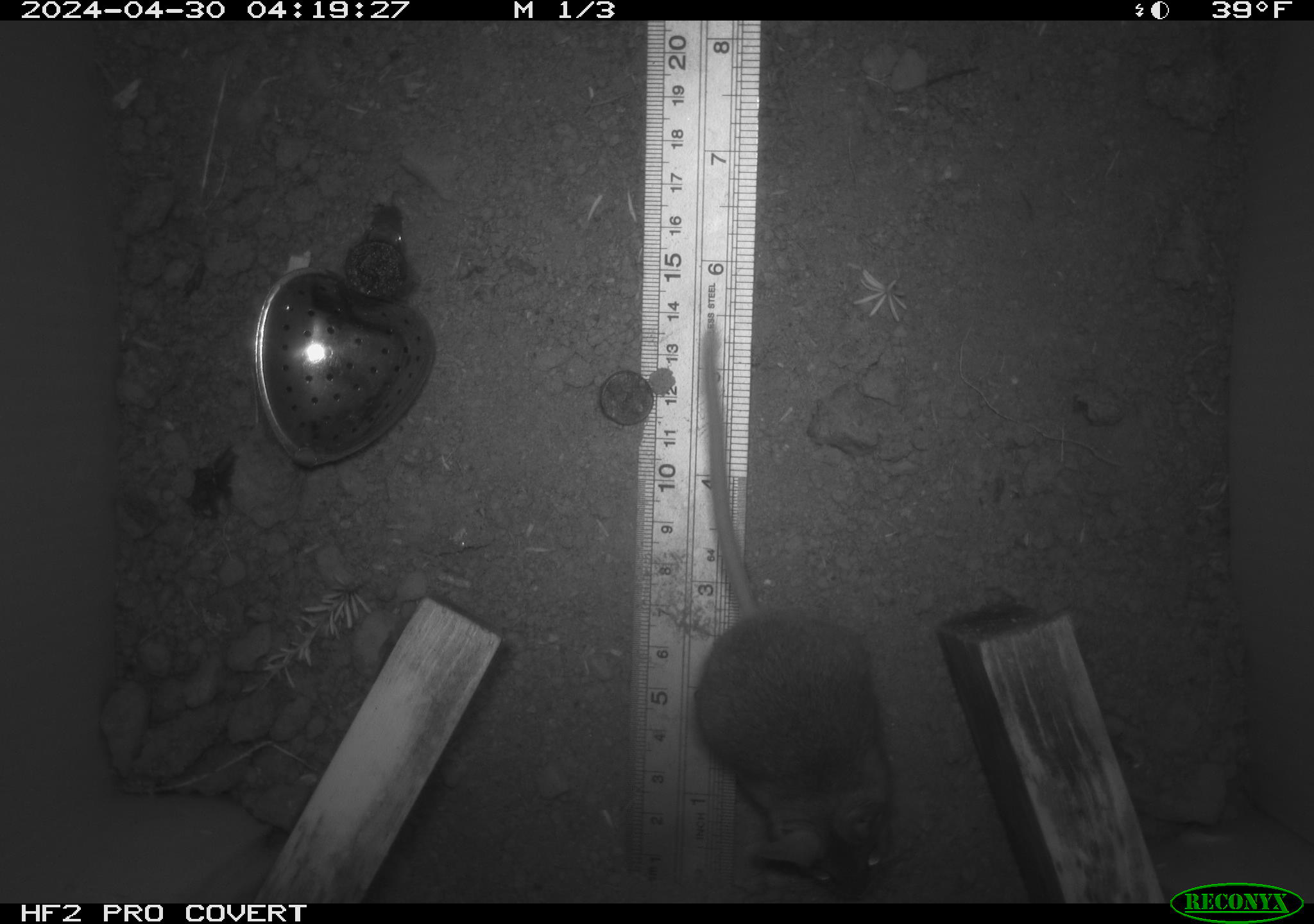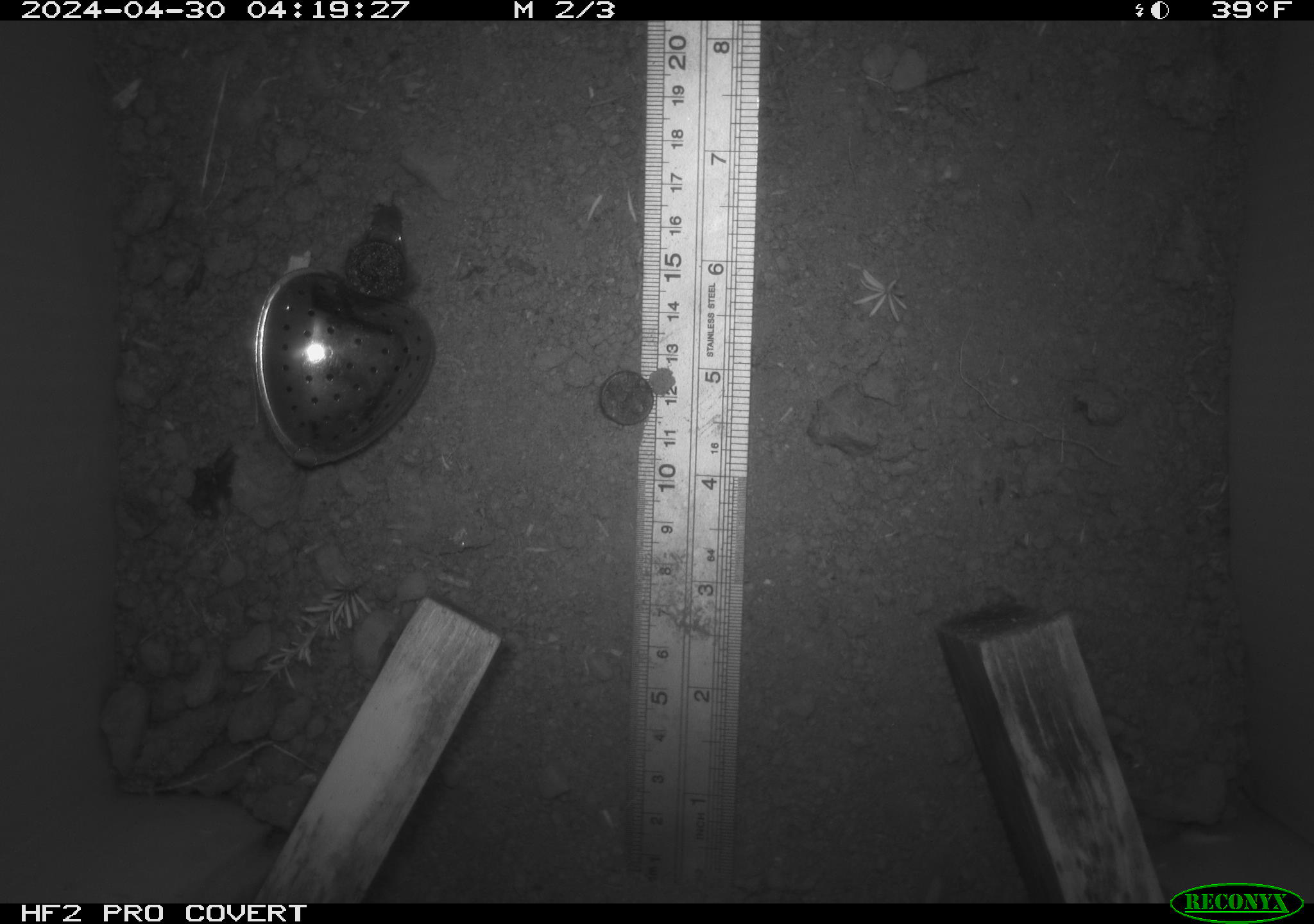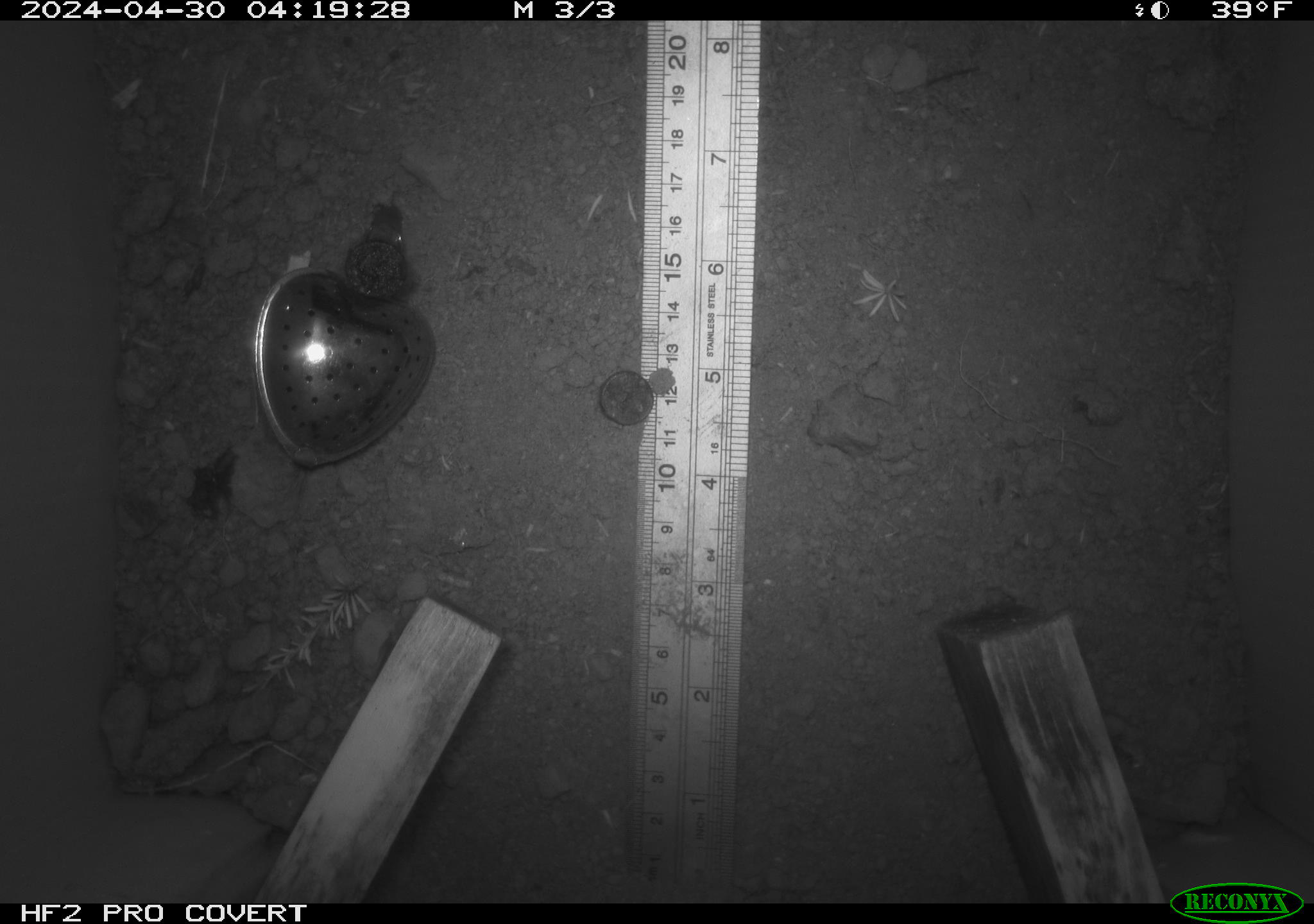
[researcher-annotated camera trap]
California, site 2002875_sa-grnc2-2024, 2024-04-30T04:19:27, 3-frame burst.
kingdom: Animalia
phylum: Chordata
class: Mammalia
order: Rodentia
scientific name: Rodentia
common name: rodent